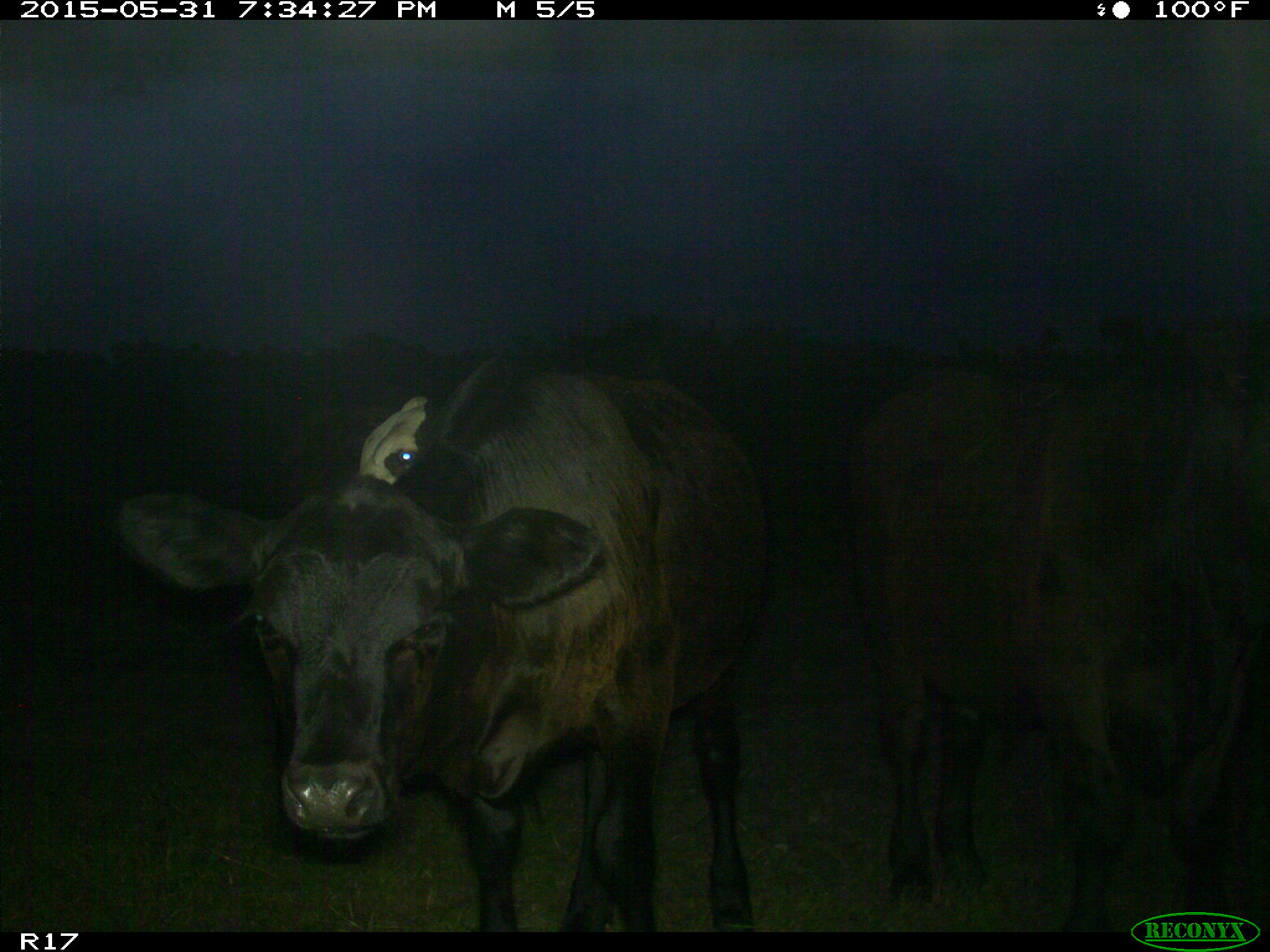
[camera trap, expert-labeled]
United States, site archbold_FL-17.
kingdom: Animalia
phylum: Chordata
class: Mammalia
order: Artiodactyla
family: Bovidae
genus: Bos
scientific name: Bos taurus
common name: domestic cow